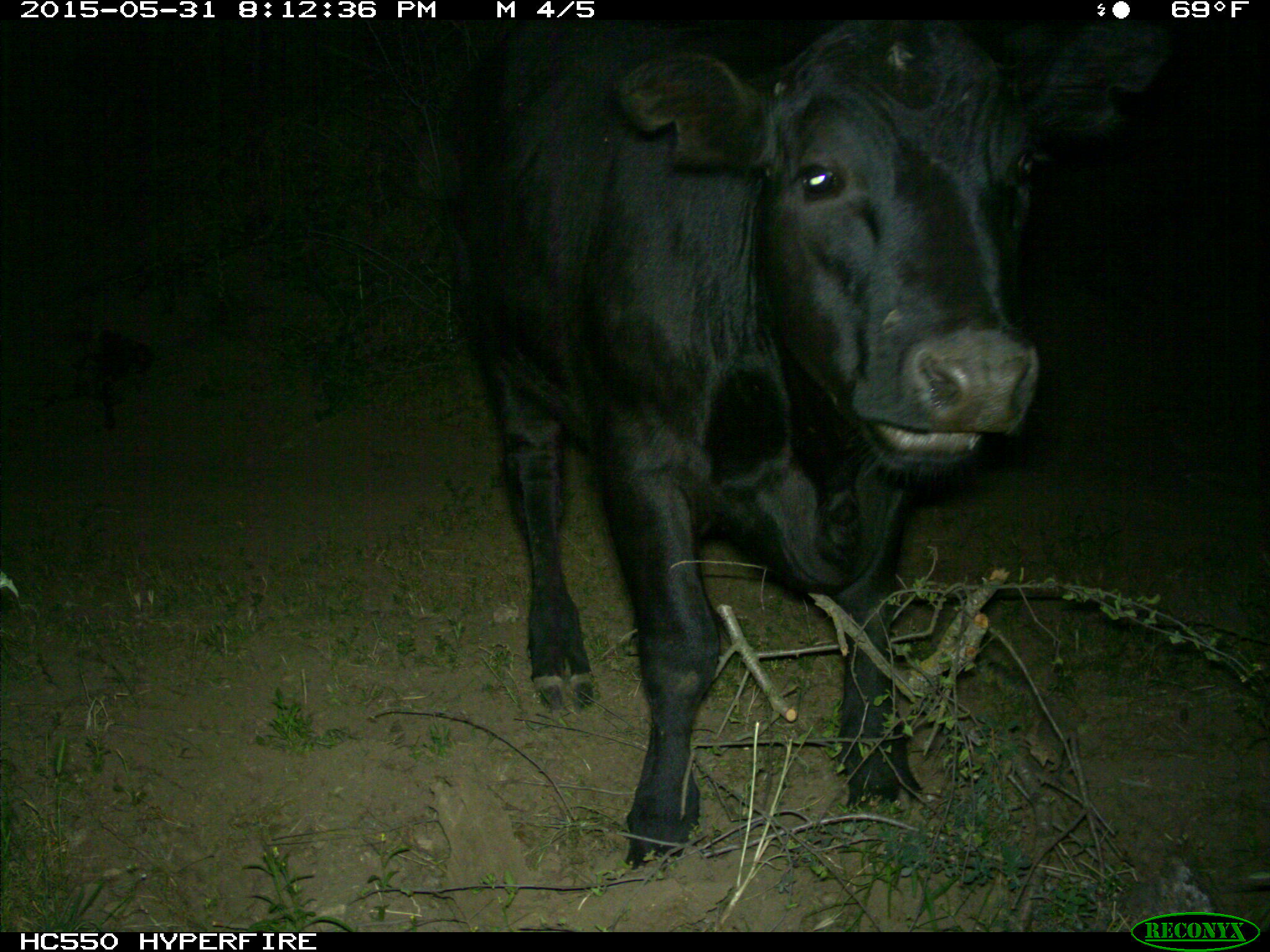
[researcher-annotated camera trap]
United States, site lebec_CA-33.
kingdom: Animalia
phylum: Chordata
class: Mammalia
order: Artiodactyla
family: Bovidae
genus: Bos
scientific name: Bos taurus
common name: domestic cow